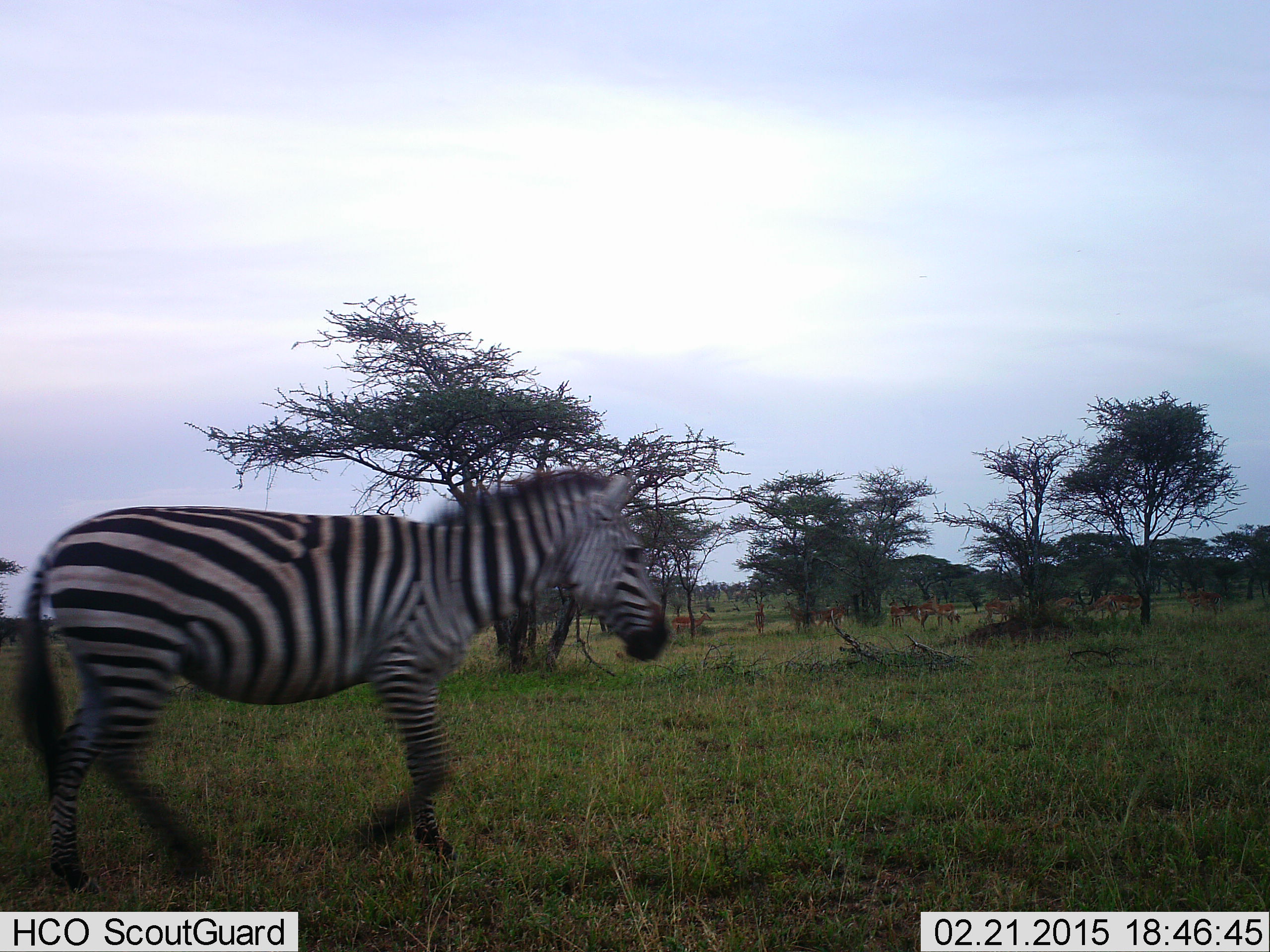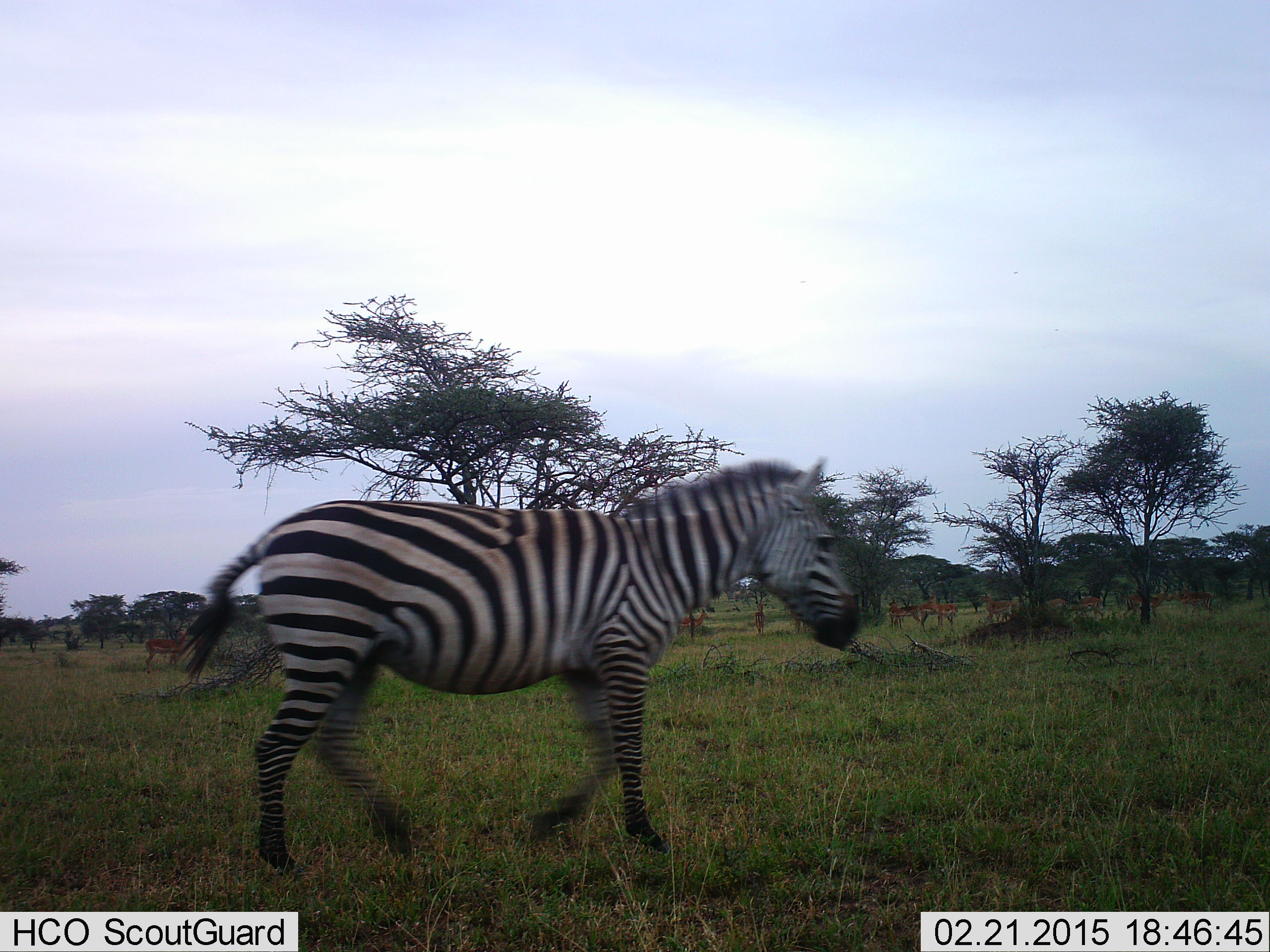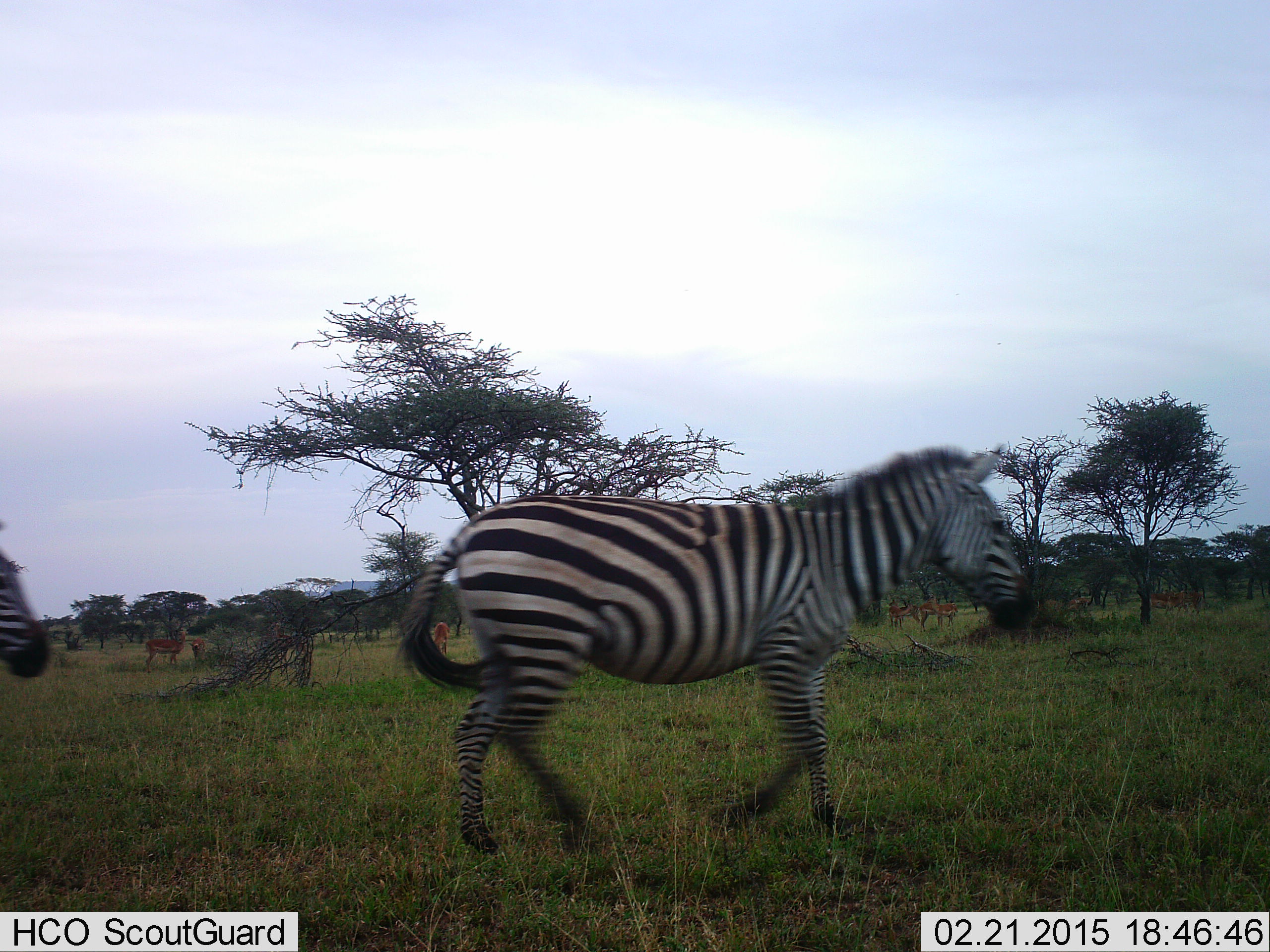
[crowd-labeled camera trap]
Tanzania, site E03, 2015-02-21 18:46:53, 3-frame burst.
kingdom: Animalia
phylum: Chordata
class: Mammalia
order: Artiodactyla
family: Bovidae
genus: Aepyceros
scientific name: Aepyceros melampus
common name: impala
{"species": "impala (Aepyceros melampus)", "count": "11-50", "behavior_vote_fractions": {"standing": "100%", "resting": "0%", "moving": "60%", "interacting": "0%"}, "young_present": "10%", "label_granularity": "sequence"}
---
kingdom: Animalia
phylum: Chordata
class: Mammalia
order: Perissodactyla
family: Equidae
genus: Equus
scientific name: Equus quagga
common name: plains zebra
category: zebra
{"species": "zebra (plains zebra) (Equus quagga)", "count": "2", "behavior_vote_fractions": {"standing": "5%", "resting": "0%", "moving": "100%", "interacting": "0%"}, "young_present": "0%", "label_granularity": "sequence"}